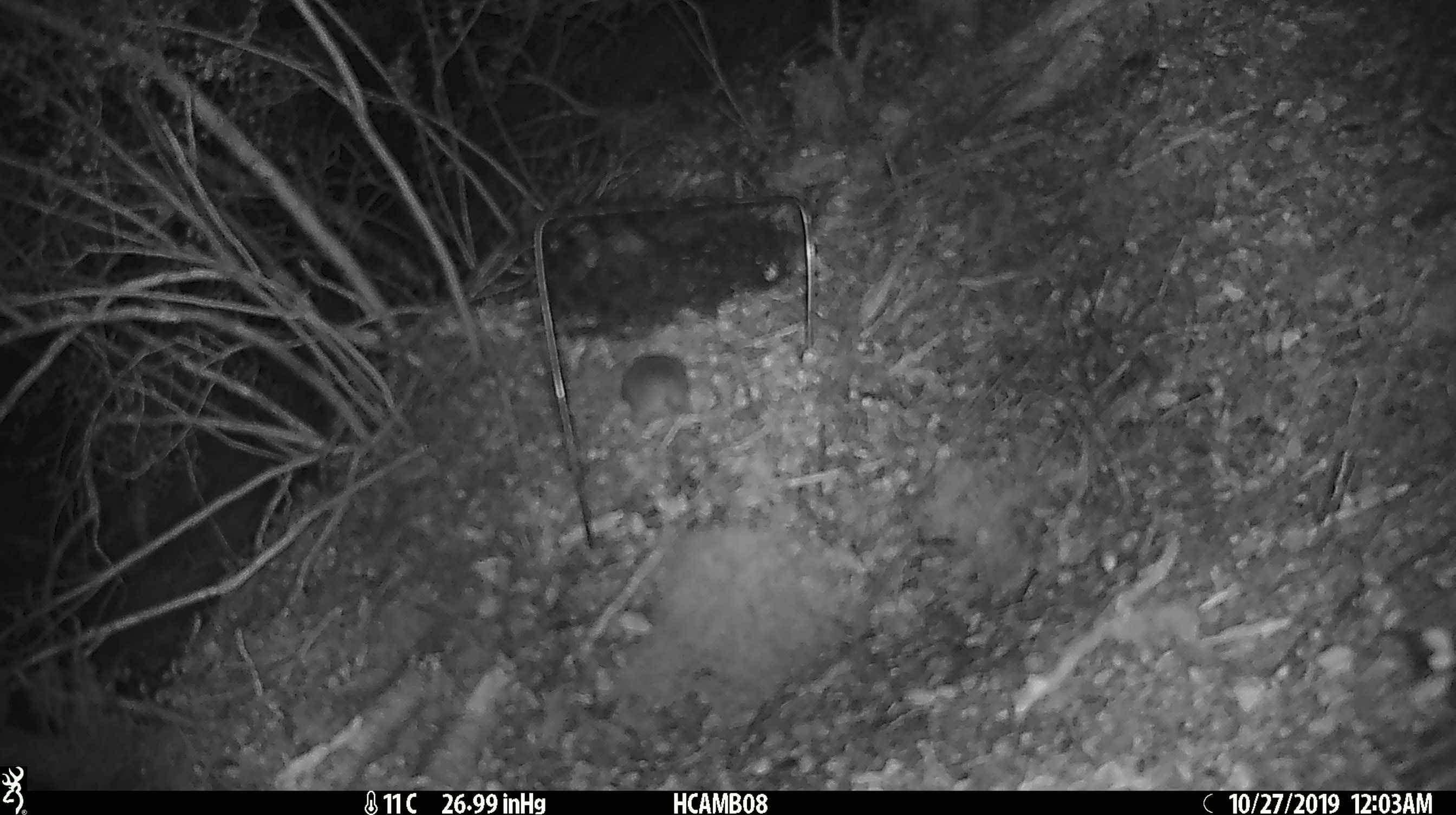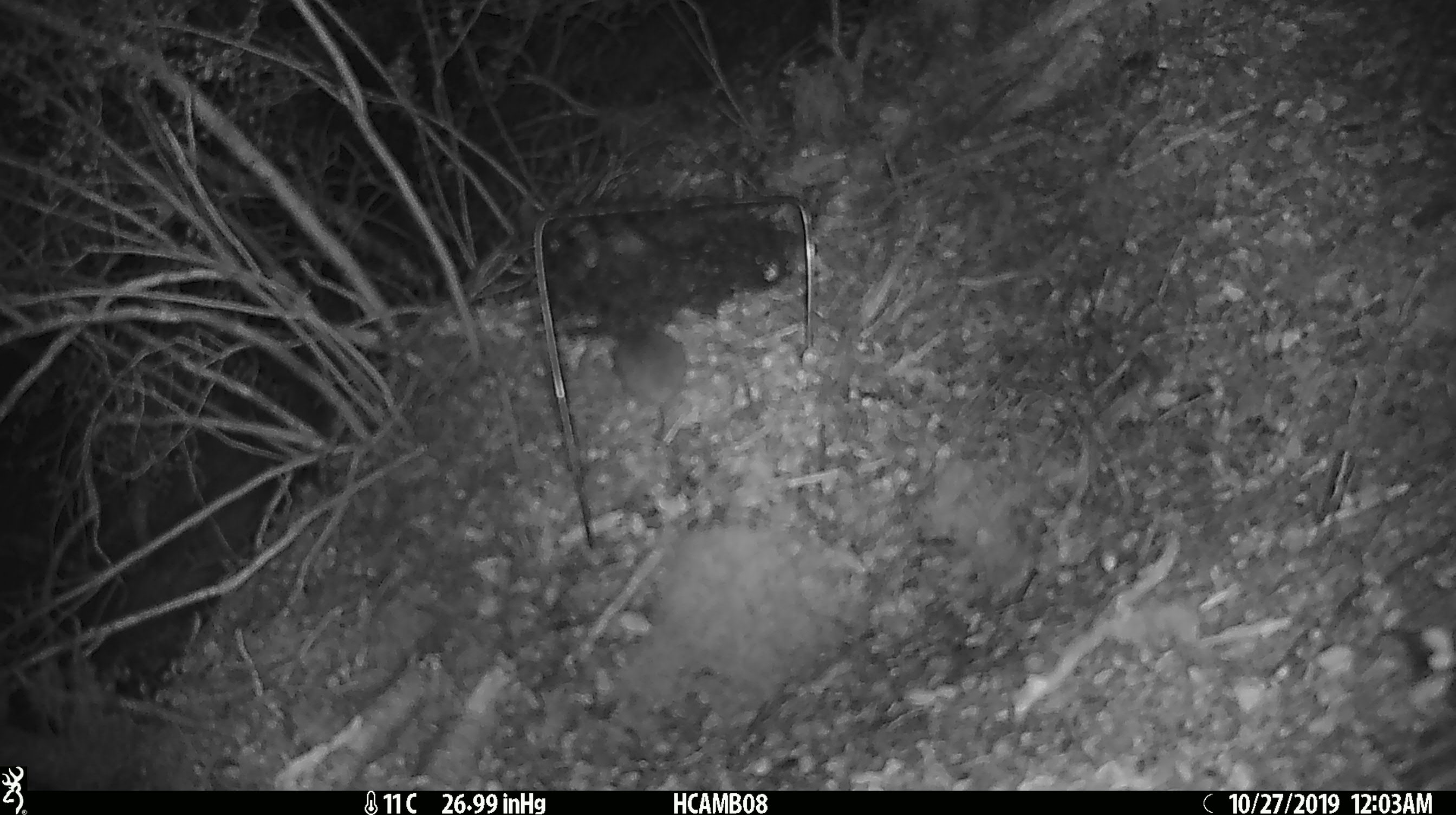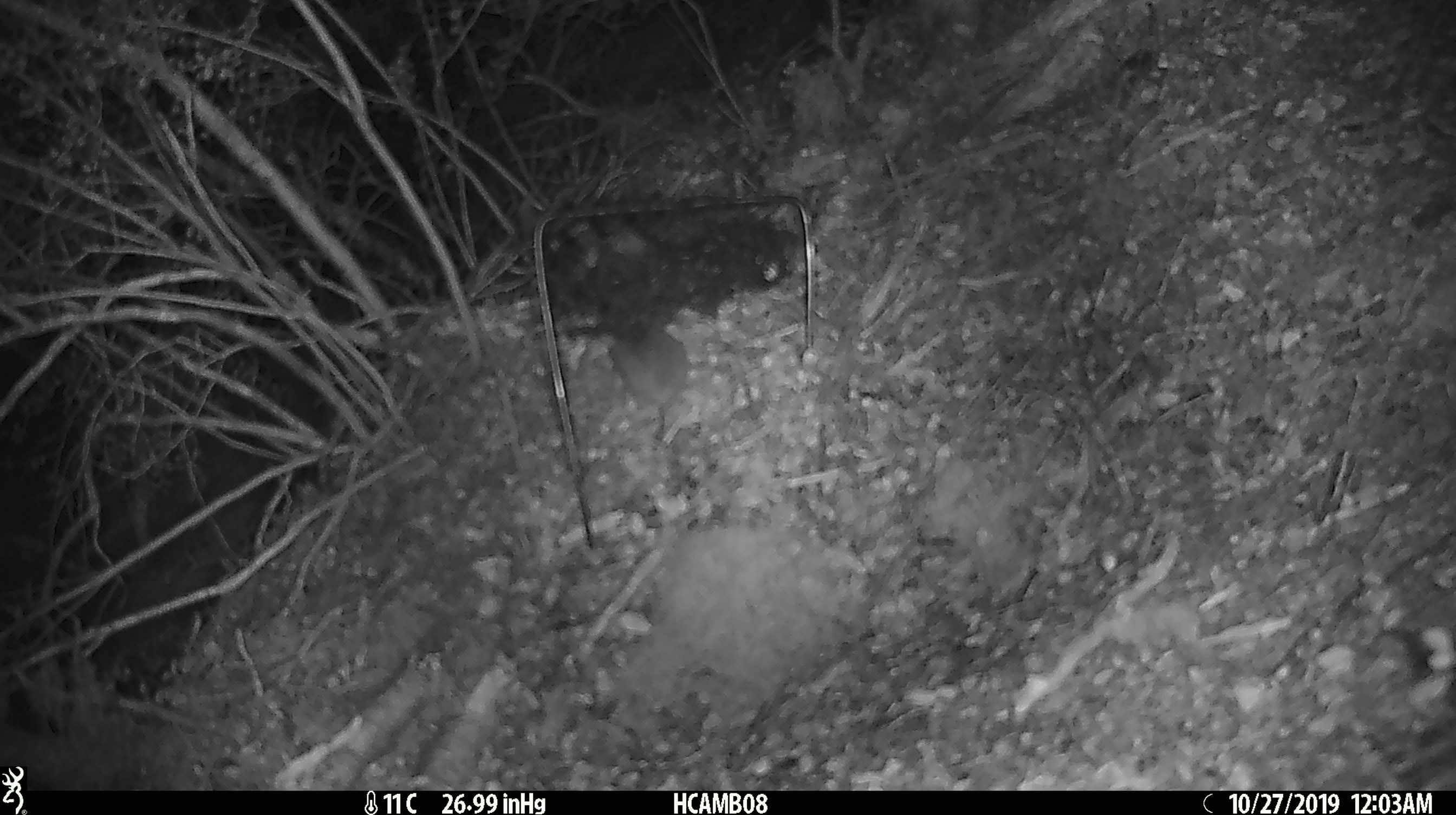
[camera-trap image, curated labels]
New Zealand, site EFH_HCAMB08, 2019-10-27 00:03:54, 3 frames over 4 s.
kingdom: Animalia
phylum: Chordata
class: Mammalia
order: Rodentia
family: Muridae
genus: Mus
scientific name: Mus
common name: mouse